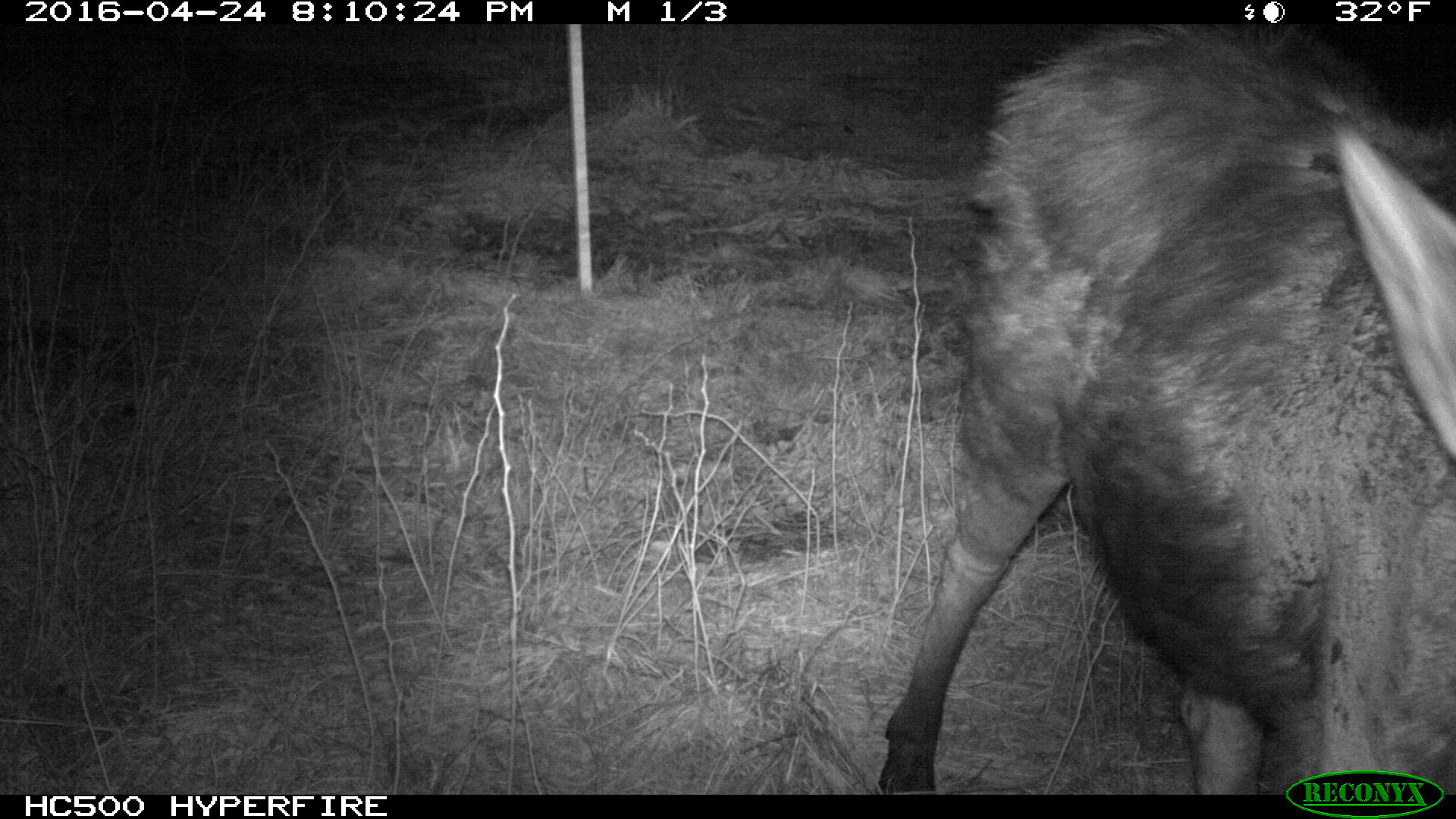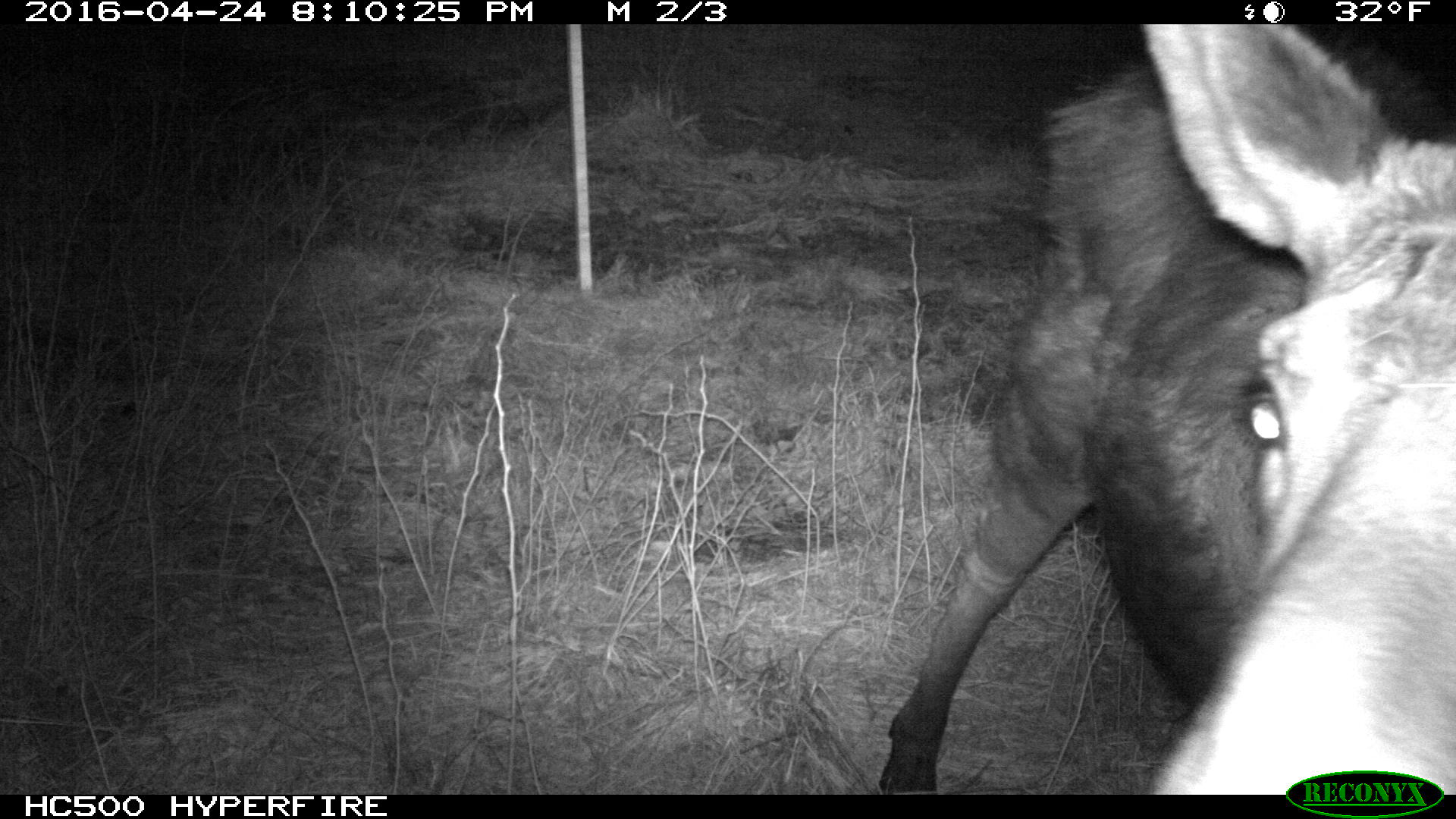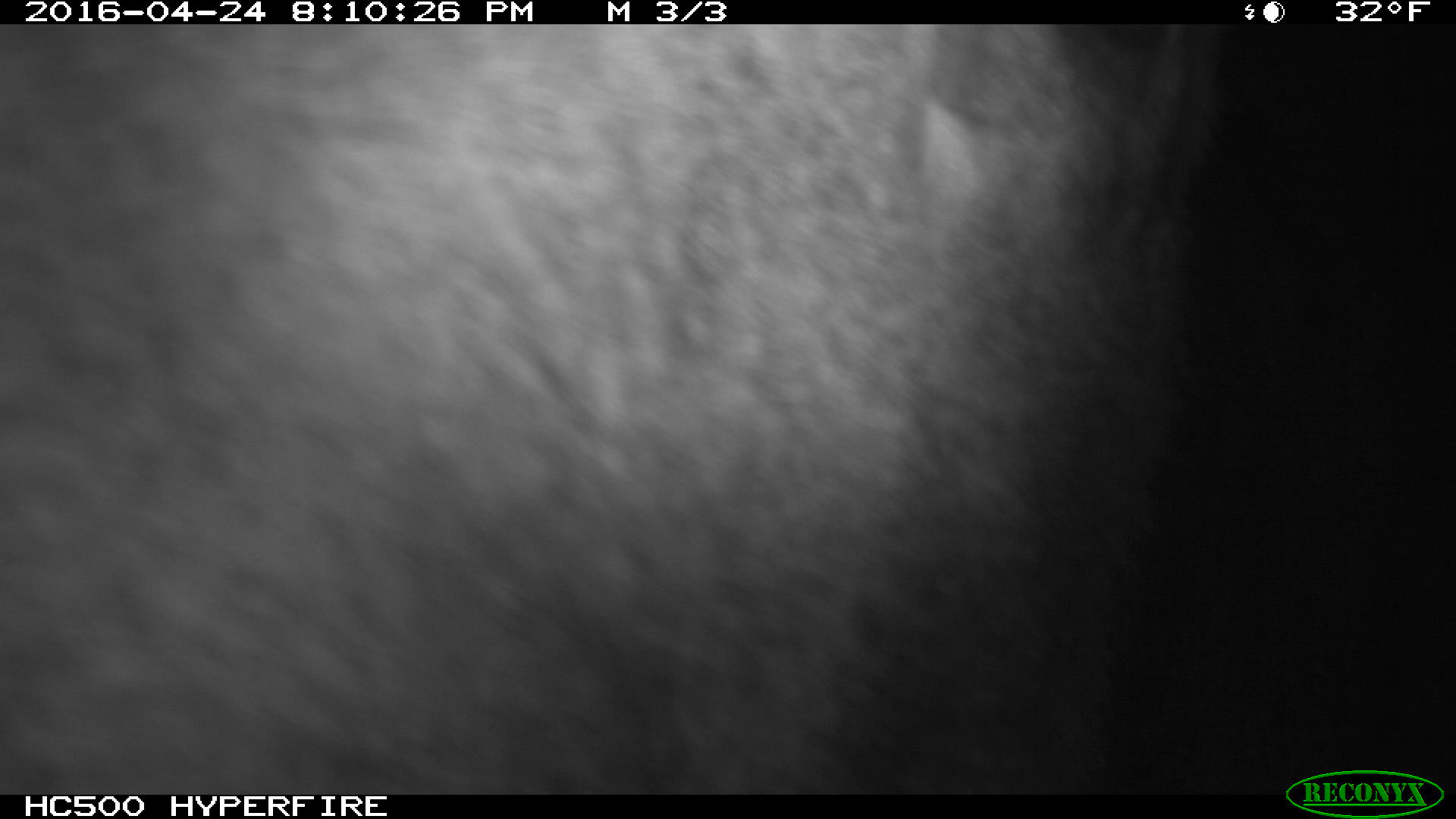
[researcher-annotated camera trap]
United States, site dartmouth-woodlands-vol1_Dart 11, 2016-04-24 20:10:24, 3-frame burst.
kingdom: Animalia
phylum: Chordata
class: Mammalia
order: Artiodactyla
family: Cervidae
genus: Alces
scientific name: Alces alces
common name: moose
Moose (Alces alces).